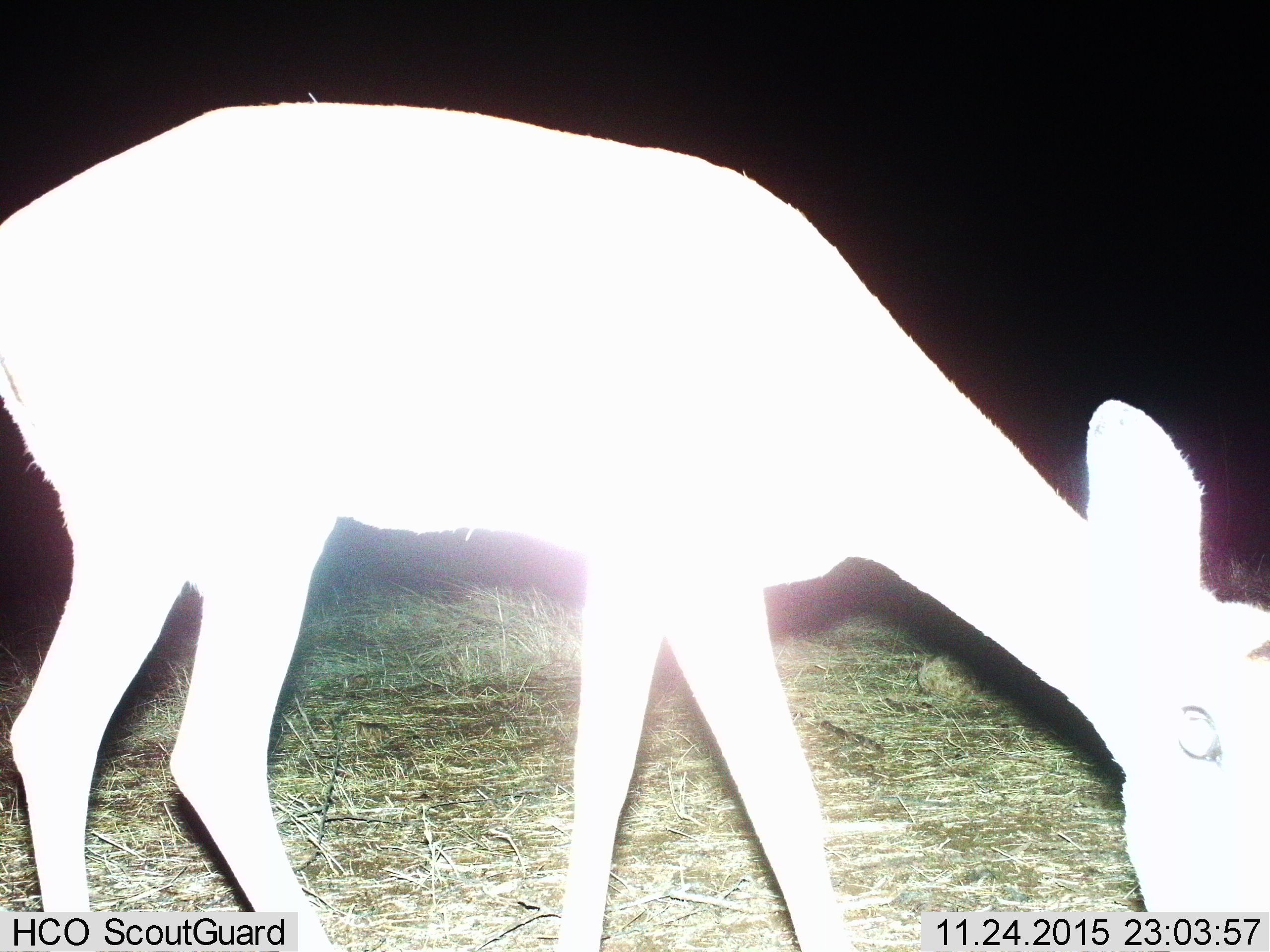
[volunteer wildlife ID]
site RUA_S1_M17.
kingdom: Animalia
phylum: Chordata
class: Mammalia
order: Artiodactyla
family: Bovidae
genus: Aepyceros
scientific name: Aepyceros melampus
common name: impala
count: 1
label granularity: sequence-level